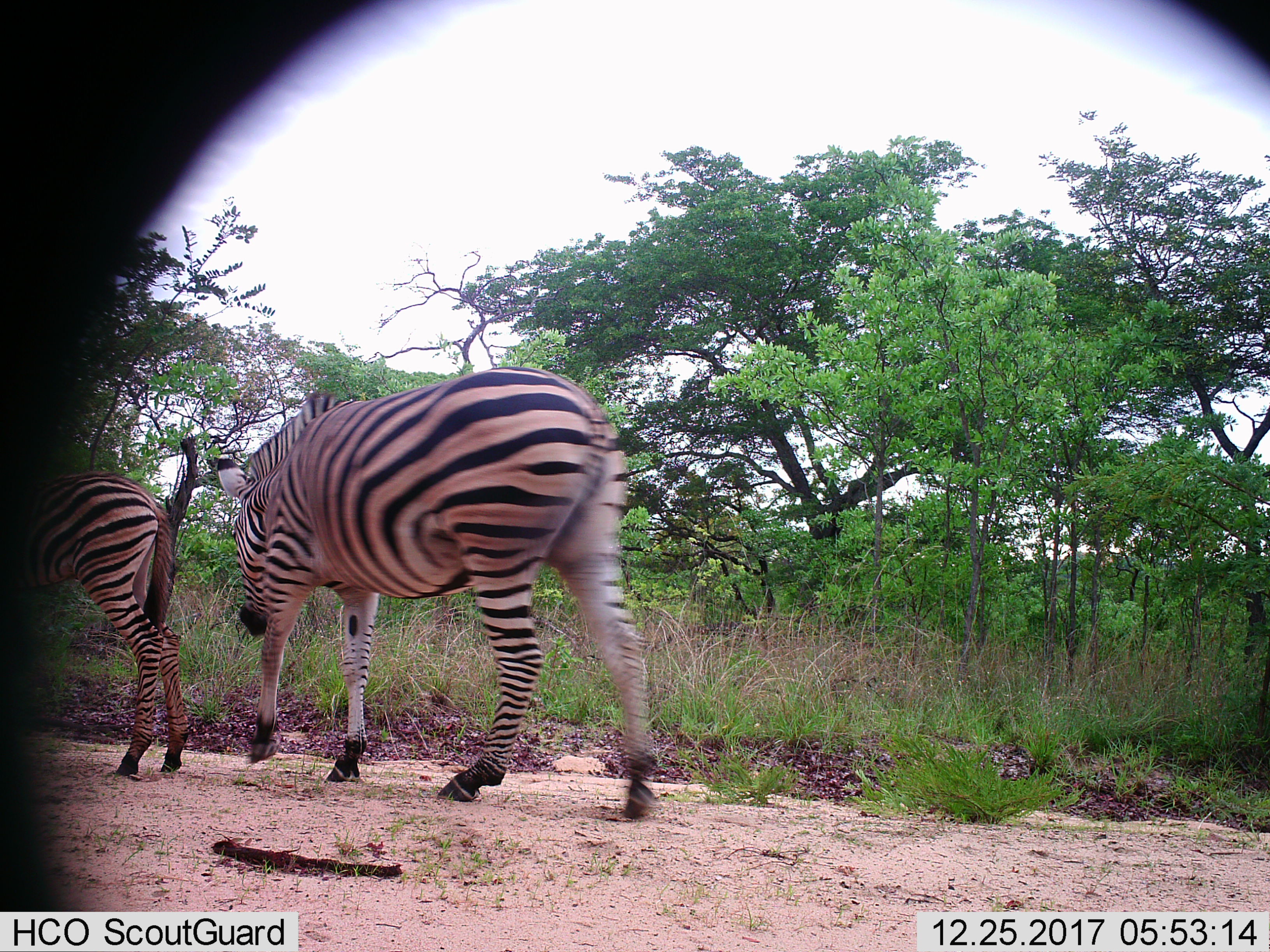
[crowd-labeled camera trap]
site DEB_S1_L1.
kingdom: Animalia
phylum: Chordata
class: Mammalia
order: Perissodactyla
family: Equidae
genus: Equus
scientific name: Equus quagga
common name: plains zebra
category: zebraplains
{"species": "zebraplains (plains zebra) (Equus quagga)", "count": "2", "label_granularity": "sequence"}